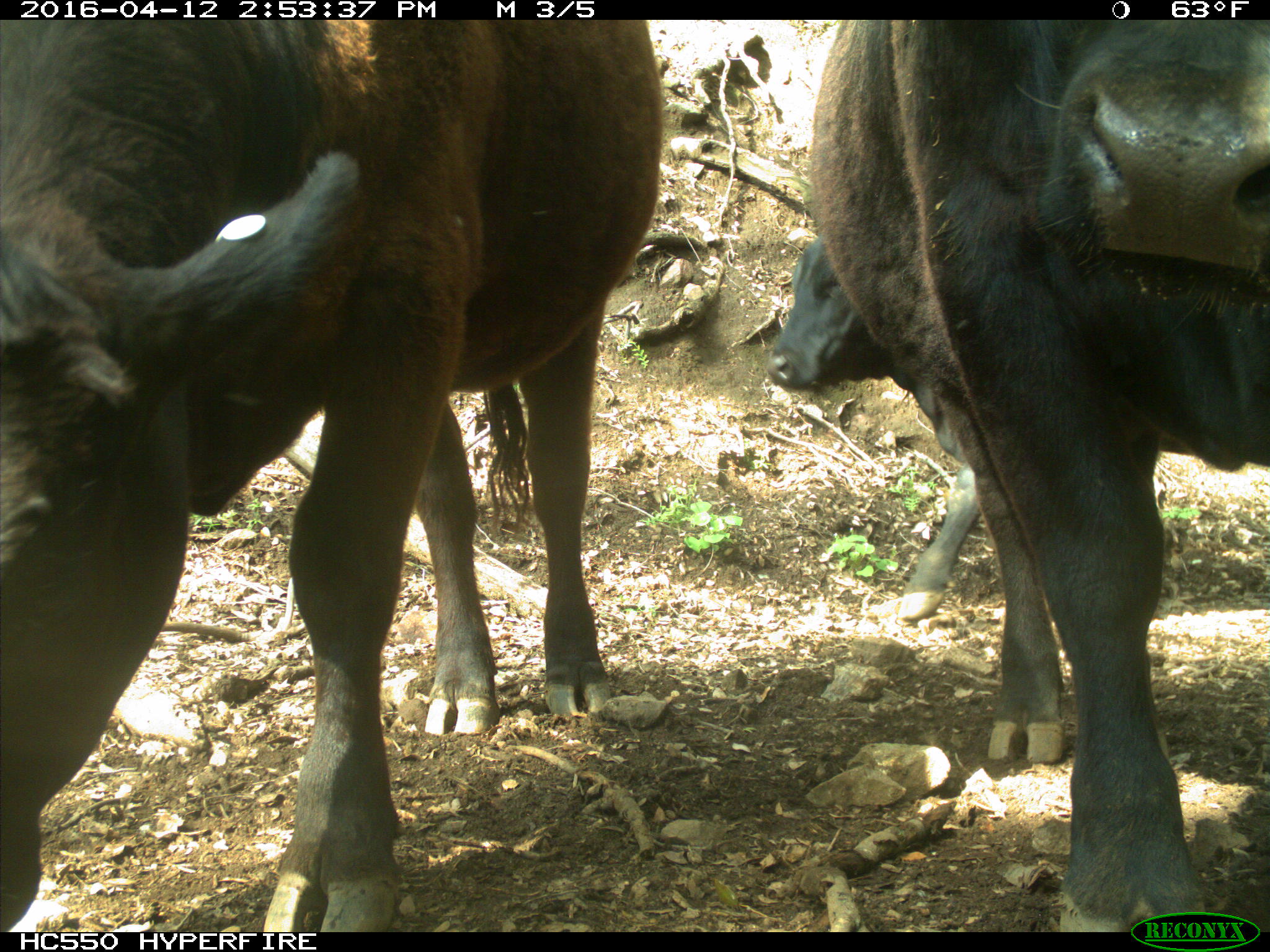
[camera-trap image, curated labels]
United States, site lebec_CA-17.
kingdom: Animalia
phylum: Chordata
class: Mammalia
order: Artiodactyla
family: Bovidae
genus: Bos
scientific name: Bos taurus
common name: domestic cow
Bos taurus (domestic cow).